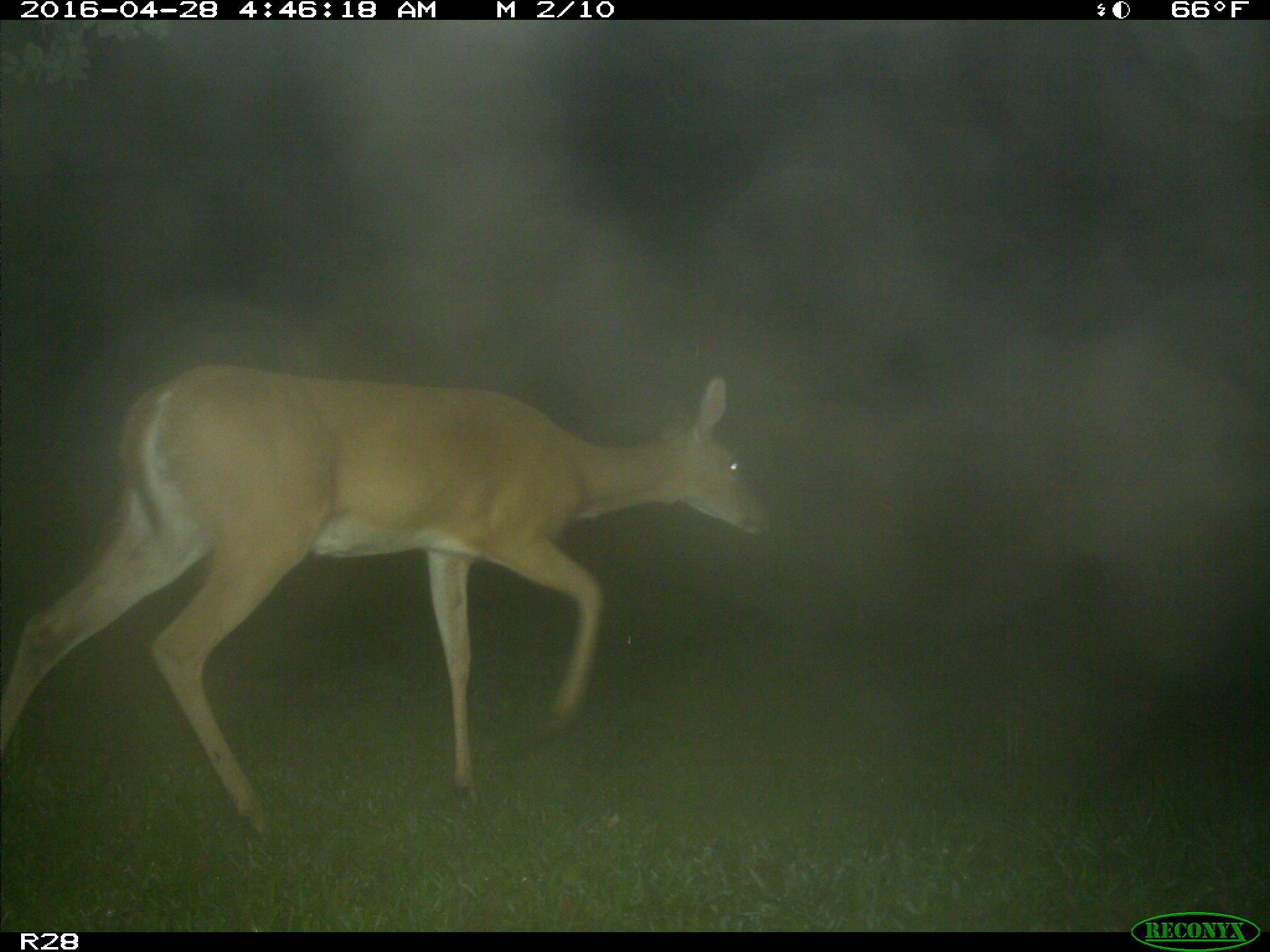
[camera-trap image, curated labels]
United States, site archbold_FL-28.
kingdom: Animalia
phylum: Chordata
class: Mammalia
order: Artiodactyla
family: Cervidae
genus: Odocoileus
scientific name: Odocoileus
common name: deer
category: unidentified deer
Unidentified deer (deer) (Odocoileus).